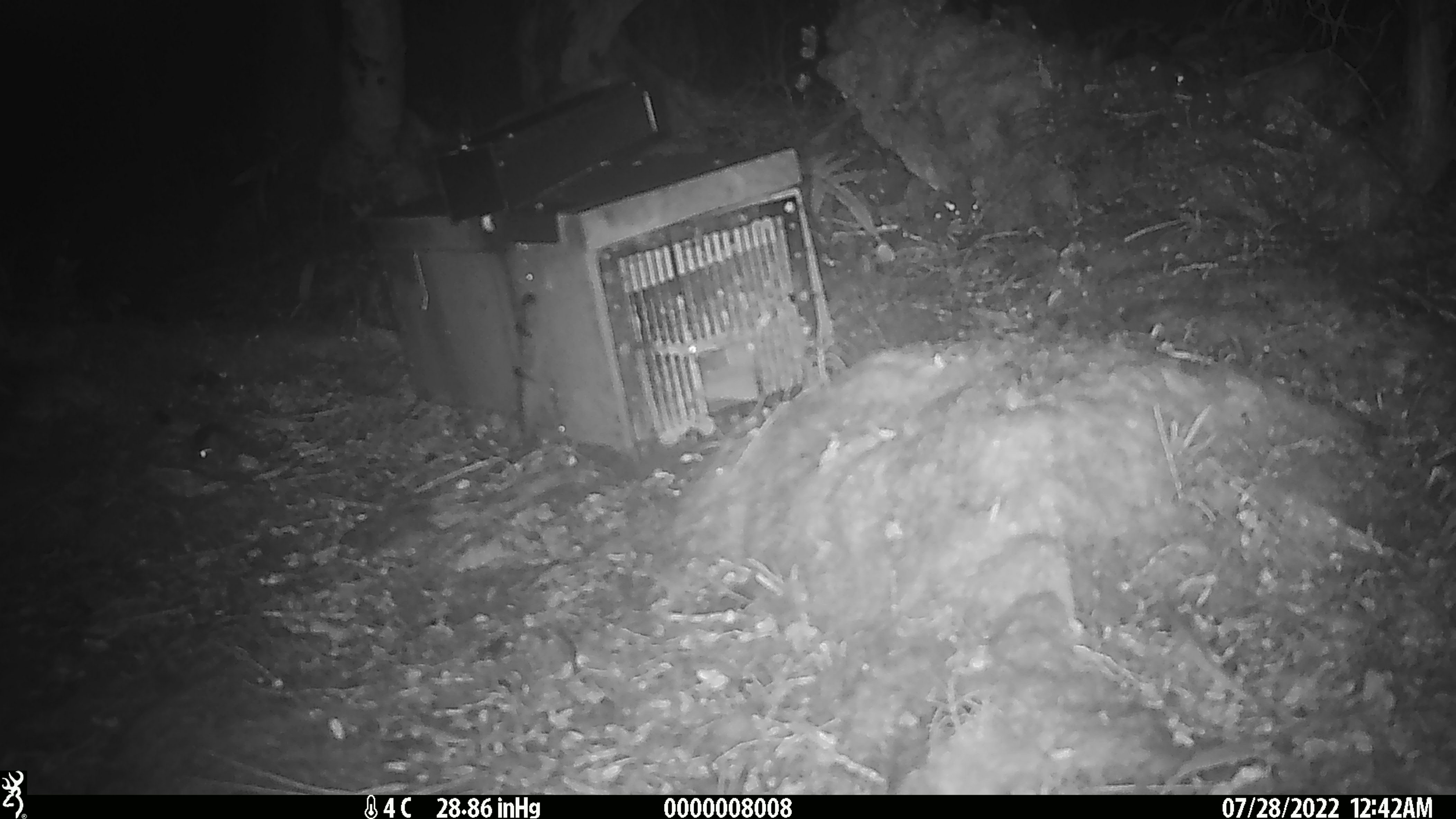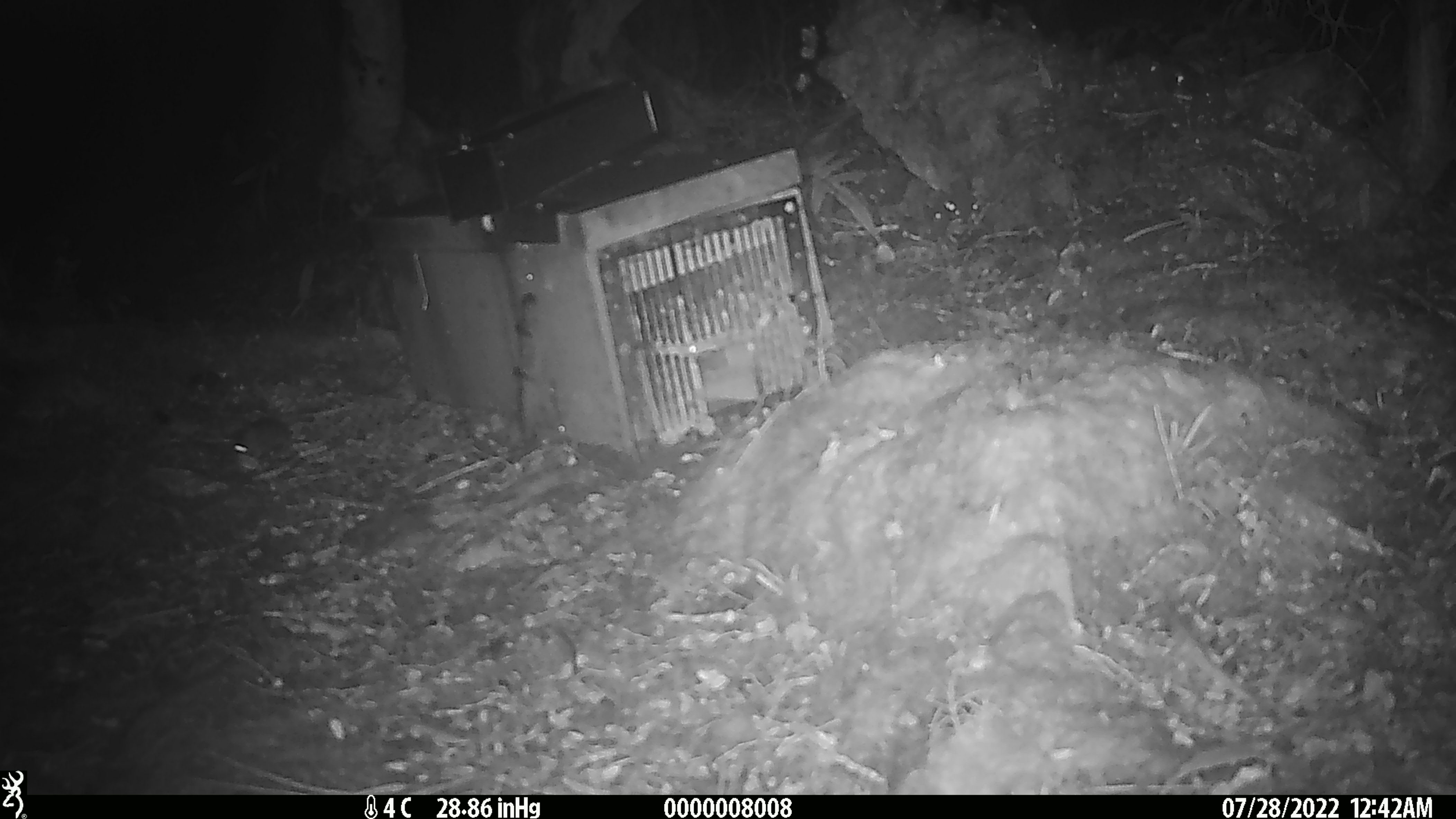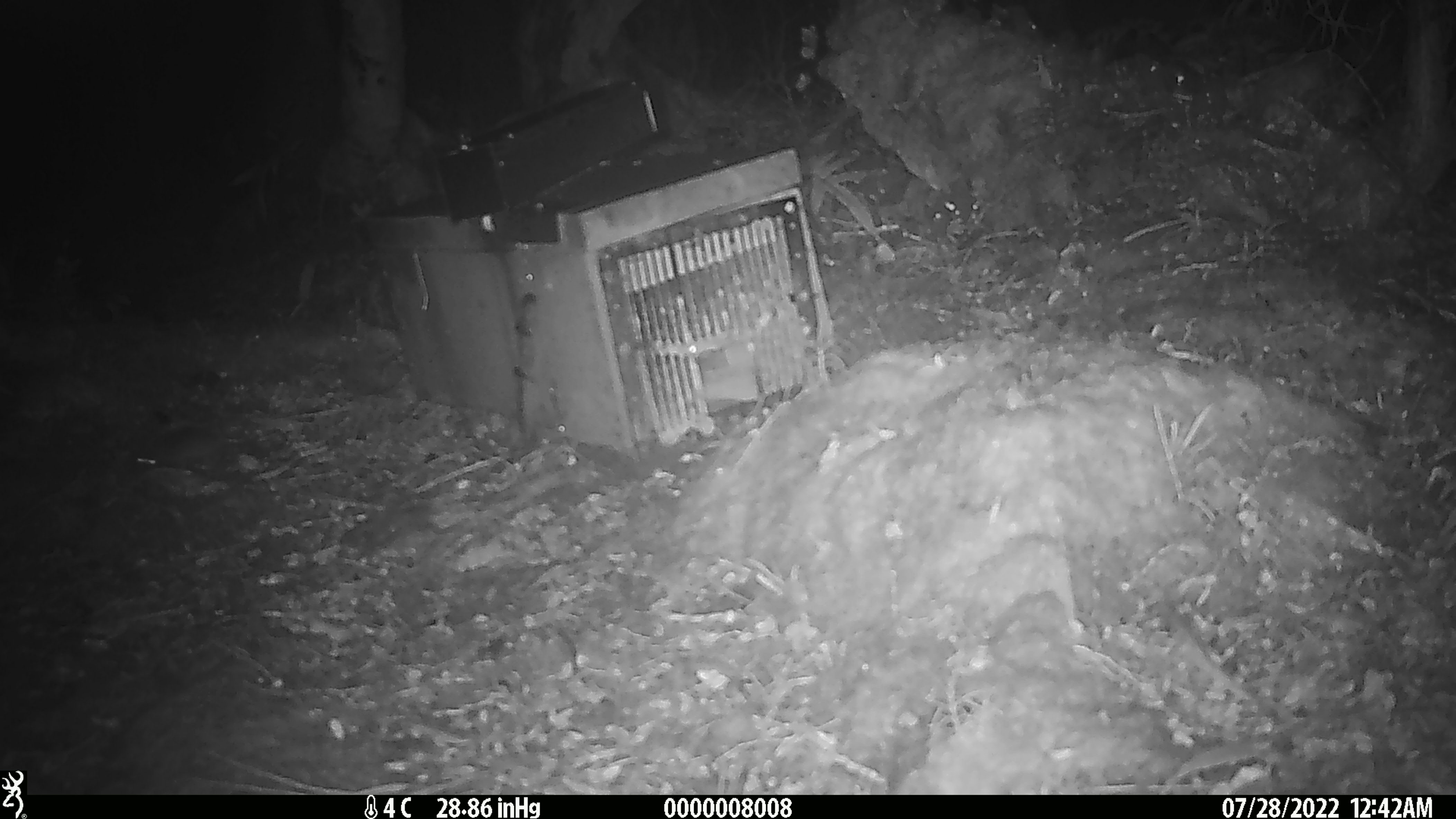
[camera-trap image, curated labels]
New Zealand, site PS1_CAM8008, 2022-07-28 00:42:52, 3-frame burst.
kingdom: Animalia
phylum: Chordata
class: Mammalia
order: Rodentia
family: Muridae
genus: Mus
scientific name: Mus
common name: mouse